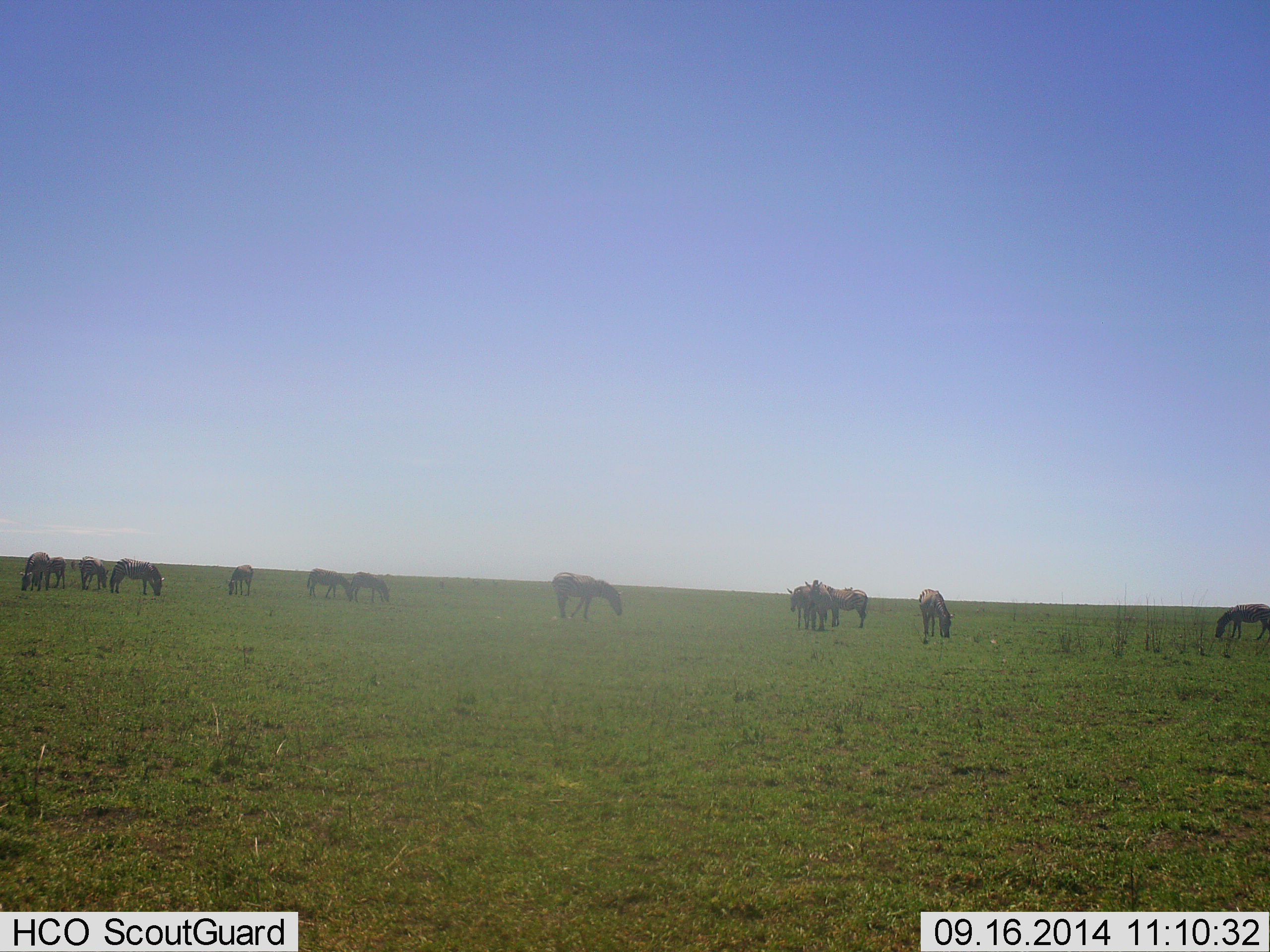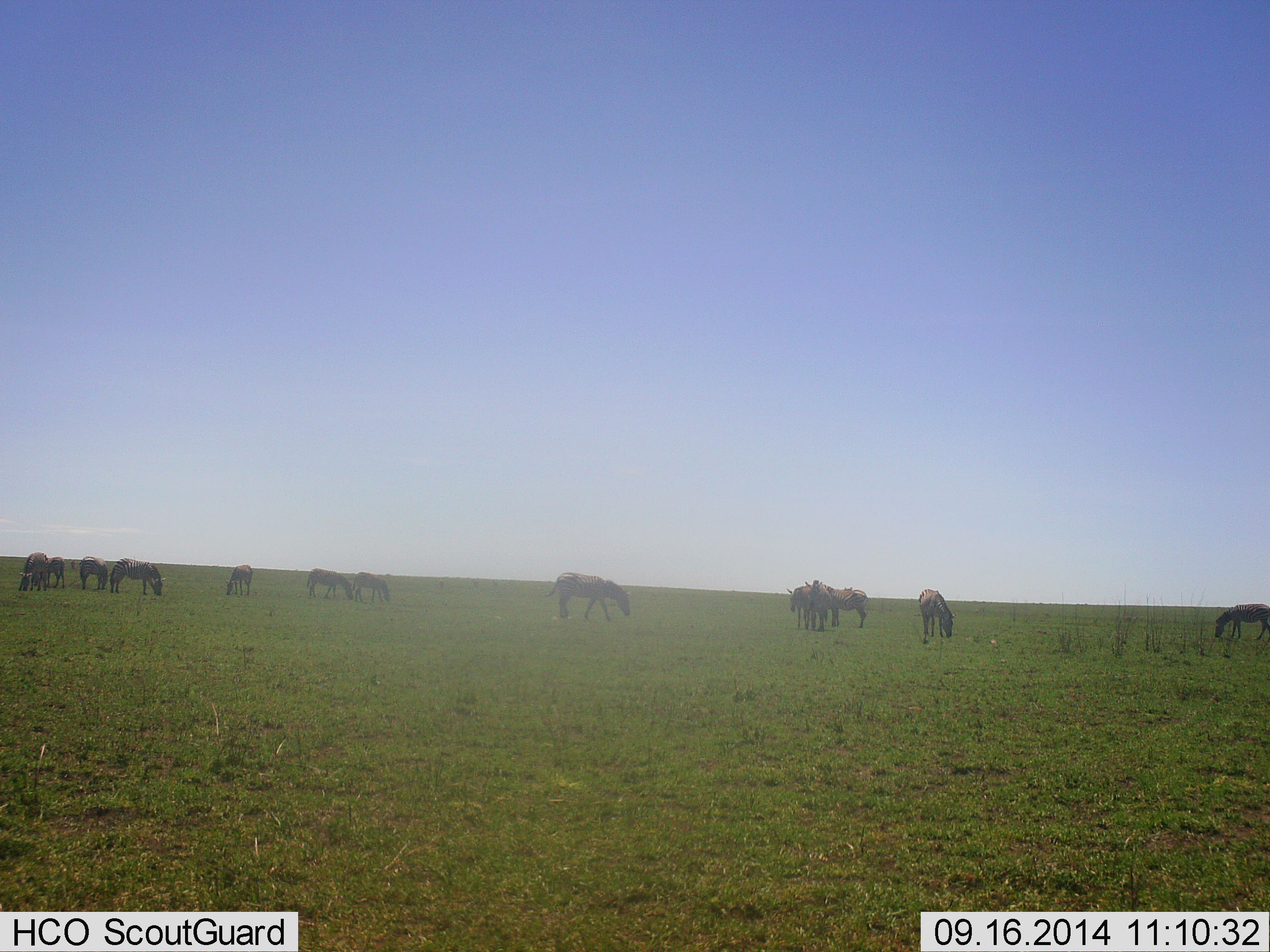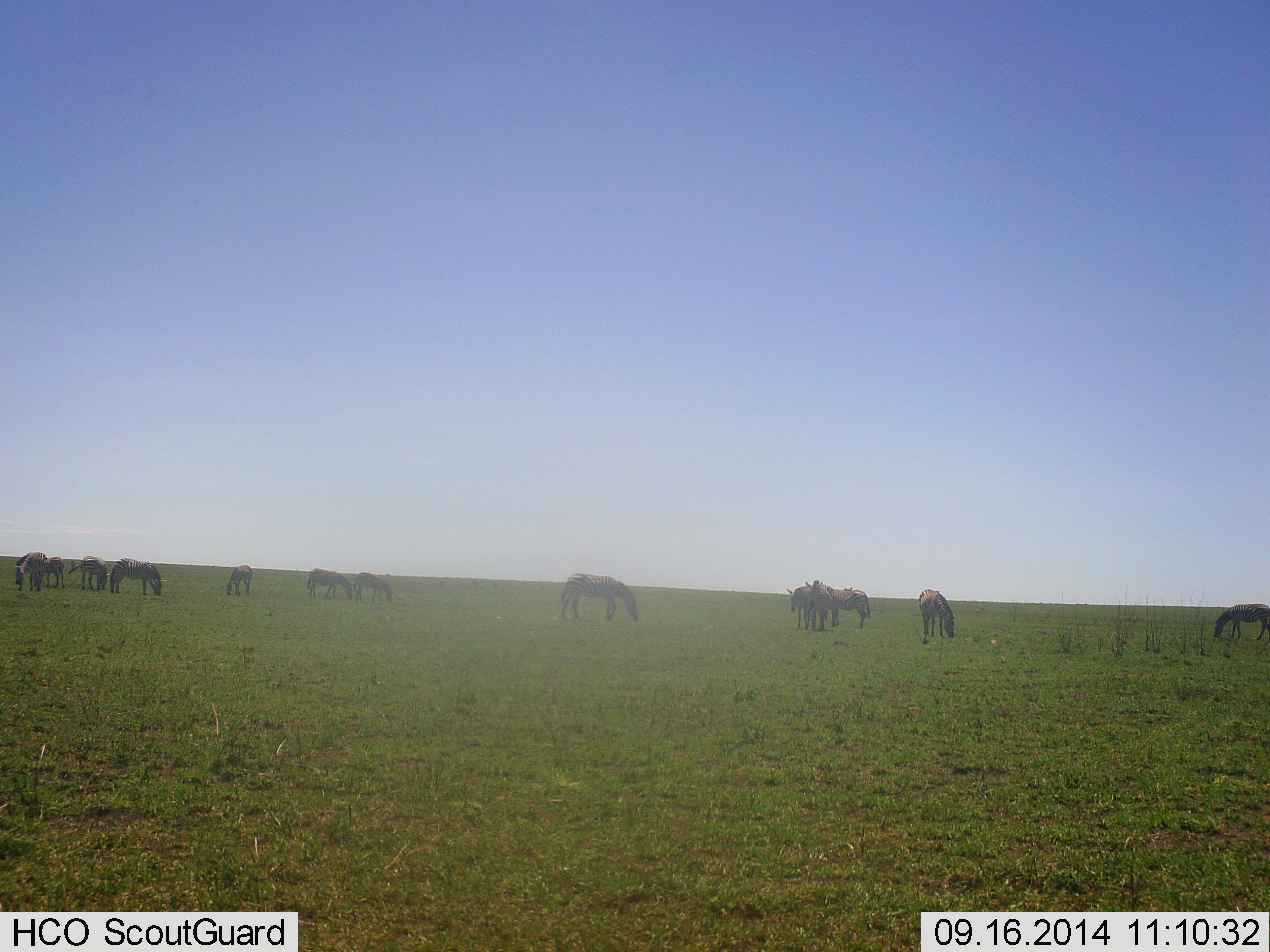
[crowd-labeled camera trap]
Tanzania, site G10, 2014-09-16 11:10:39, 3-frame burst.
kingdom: Animalia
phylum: Chordata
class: Mammalia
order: Perissodactyla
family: Equidae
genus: Equus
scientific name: Equus quagga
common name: plains zebra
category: zebra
Zebra (plains zebra) (Equus quagga), count 11-50. Behavior (volunteer vote fractions): standing 70%, resting 0%, moving 40%, interacting 0%. Young present (vote fraction): 10%. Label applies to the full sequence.